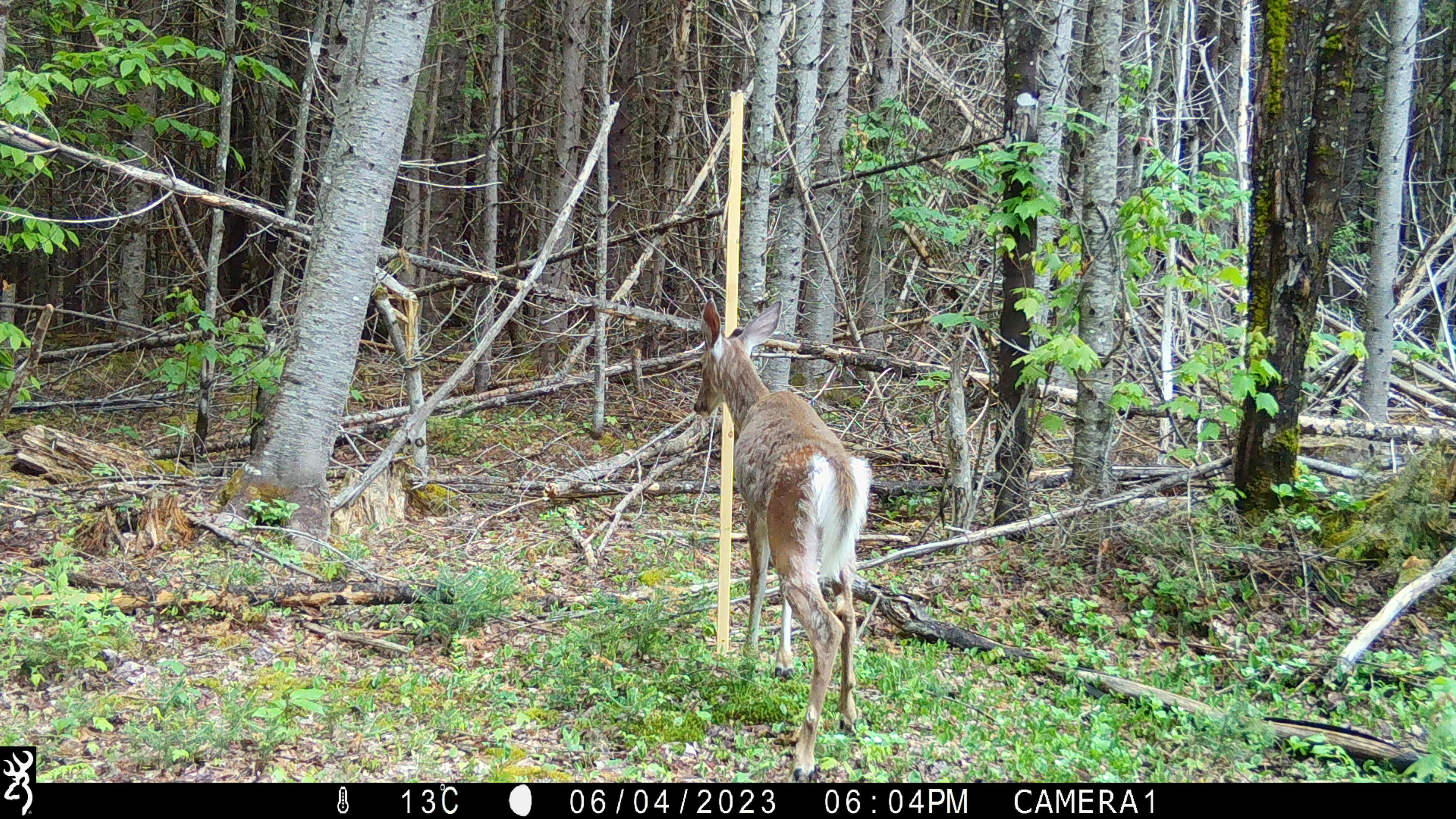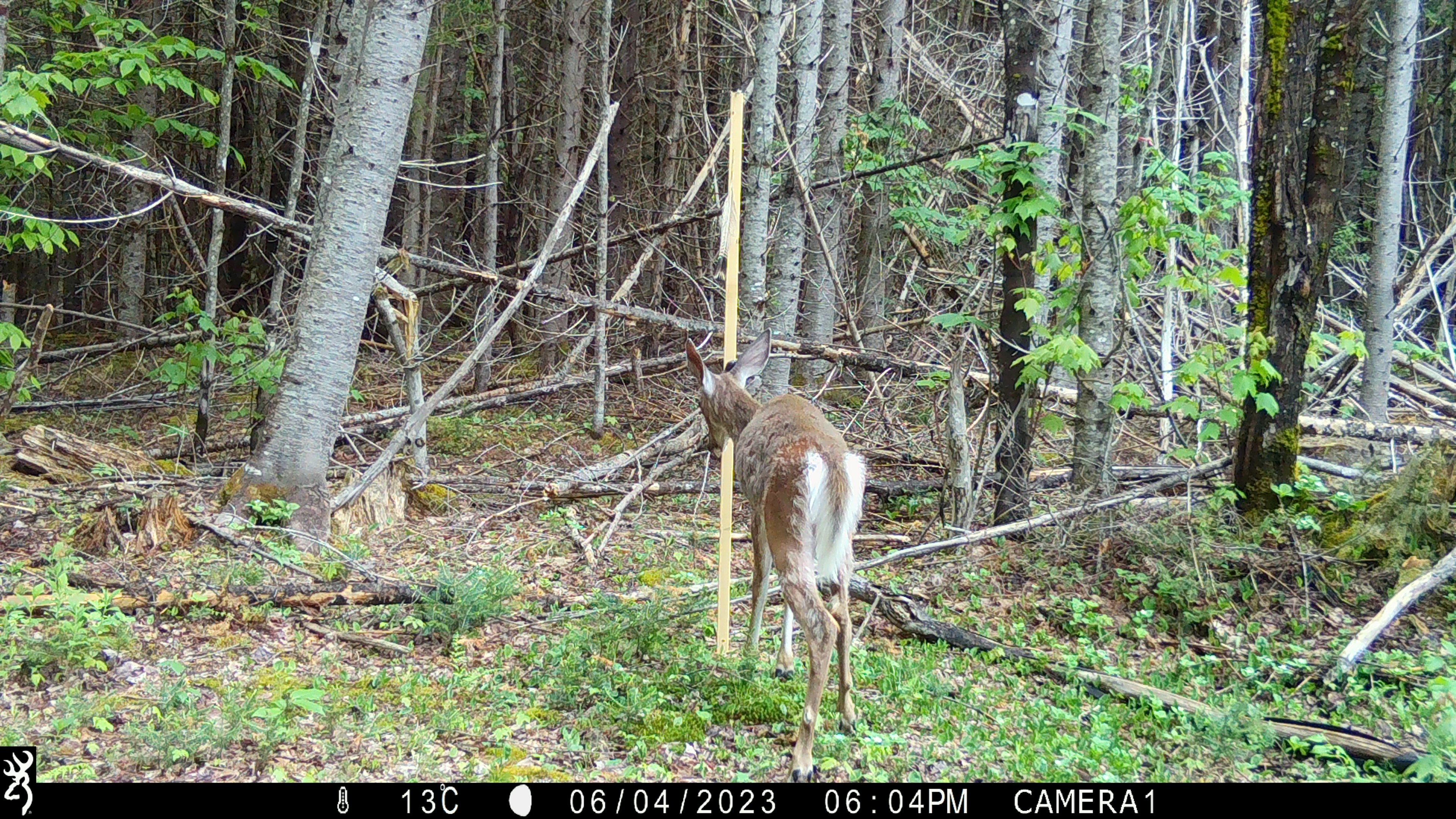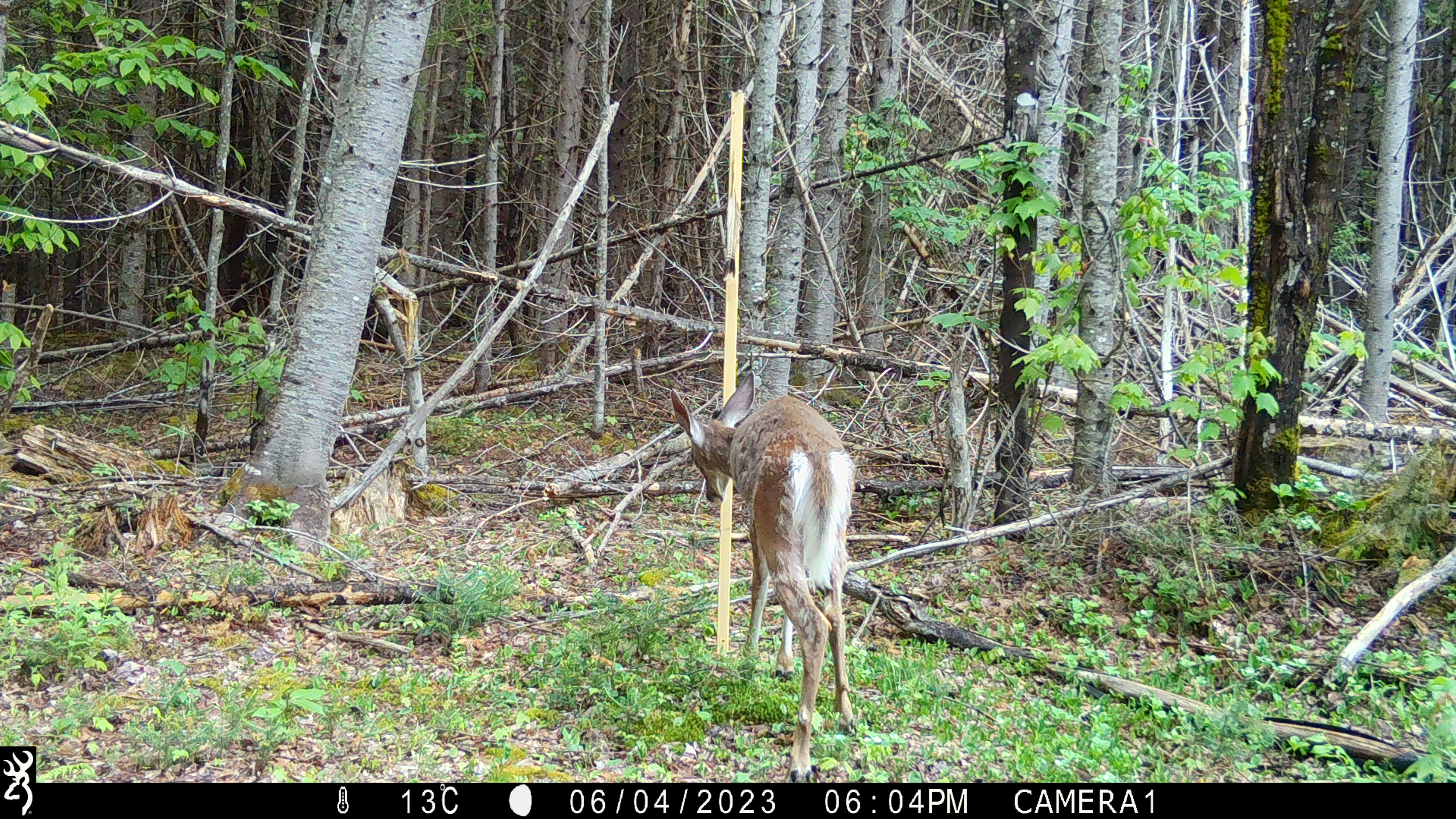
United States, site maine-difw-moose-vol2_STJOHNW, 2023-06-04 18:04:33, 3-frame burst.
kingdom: Animalia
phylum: Chordata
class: Mammalia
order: Artiodactyla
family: Cervidae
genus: Odocoileus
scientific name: Odocoileus virginianus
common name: white-tailed deer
White-tailed deer (Odocoileus virginianus).